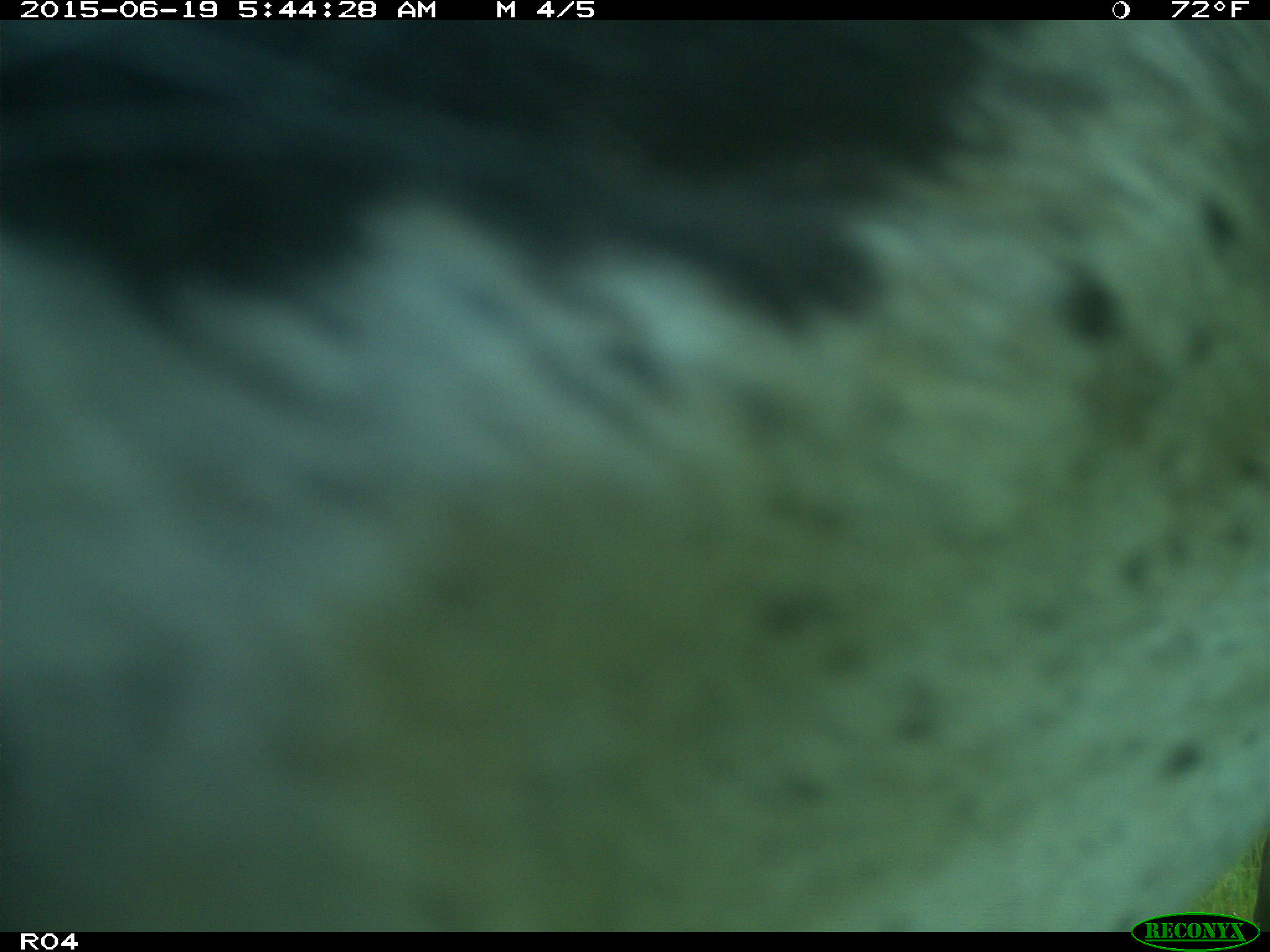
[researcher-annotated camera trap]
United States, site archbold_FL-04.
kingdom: Animalia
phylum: Chordata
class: Mammalia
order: Artiodactyla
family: Bovidae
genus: Bos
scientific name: Bos taurus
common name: domestic cow